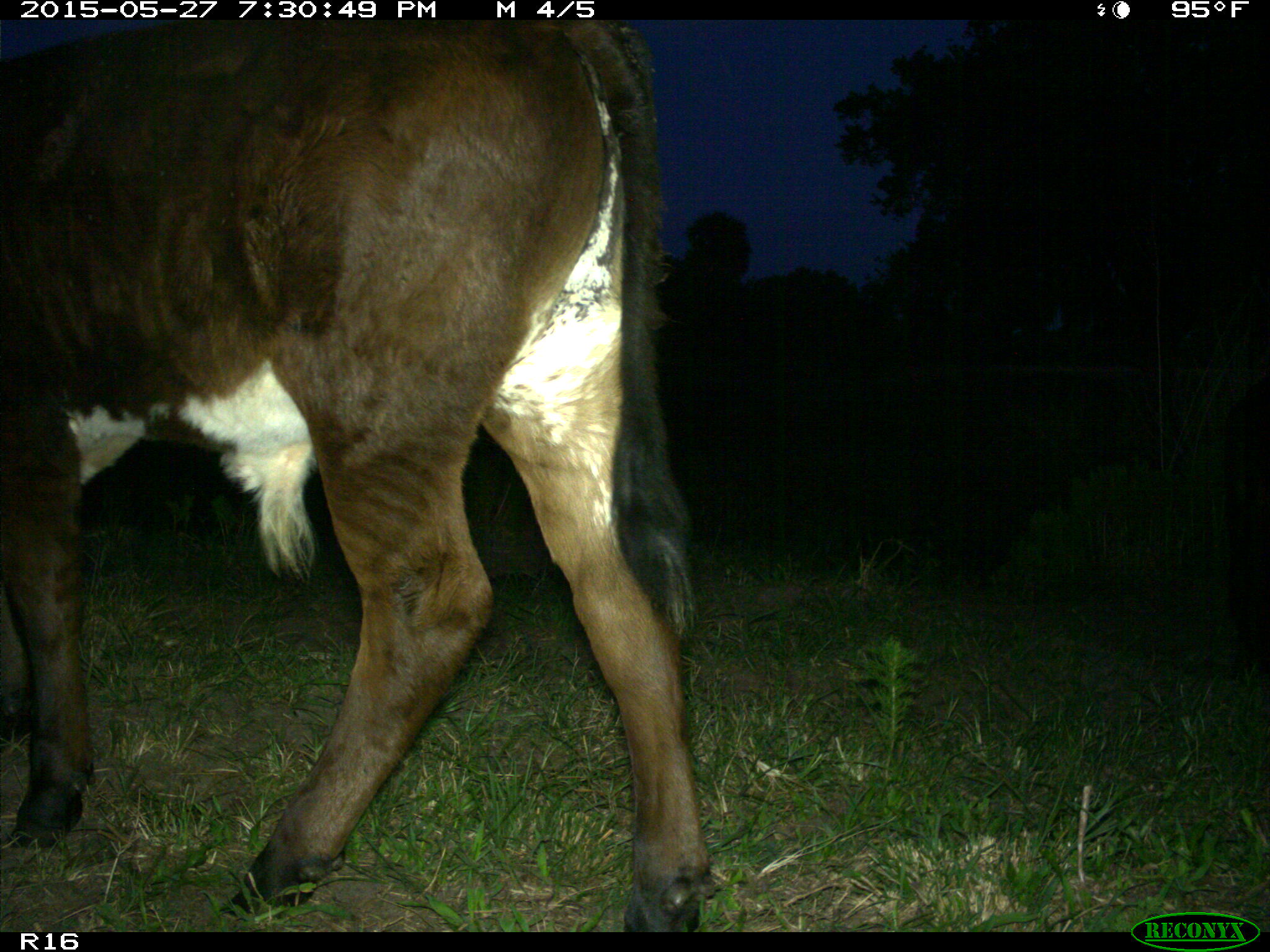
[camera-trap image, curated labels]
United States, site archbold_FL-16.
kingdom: Animalia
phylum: Chordata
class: Mammalia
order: Artiodactyla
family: Bovidae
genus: Bos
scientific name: Bos taurus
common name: domestic cow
Bos taurus (domestic cow).